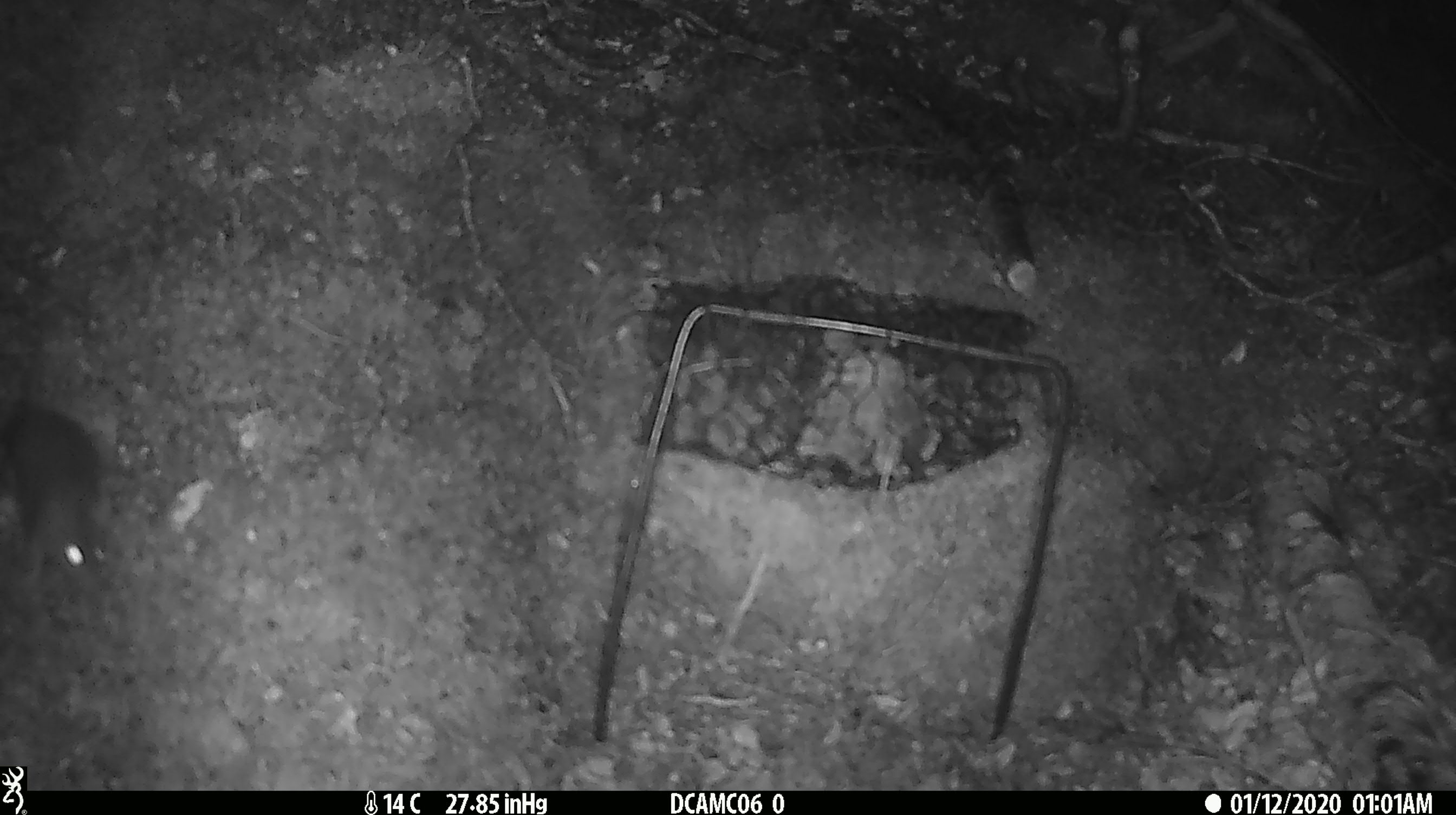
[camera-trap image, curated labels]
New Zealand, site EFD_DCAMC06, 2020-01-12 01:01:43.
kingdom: Animalia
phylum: Chordata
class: Mammalia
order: Rodentia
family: Muridae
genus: Mus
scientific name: Mus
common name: mouse